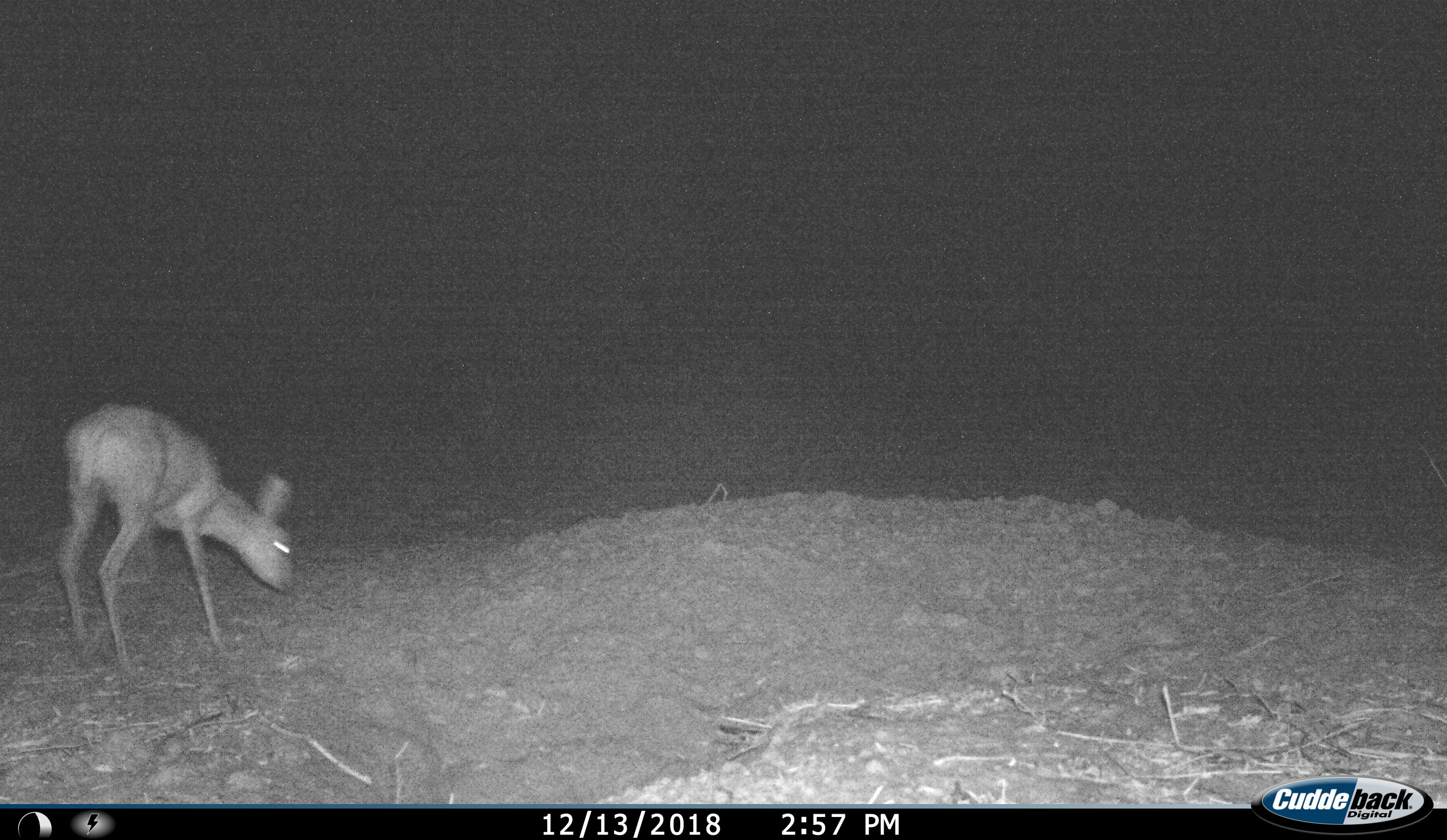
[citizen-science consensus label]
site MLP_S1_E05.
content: unidentified animal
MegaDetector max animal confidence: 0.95